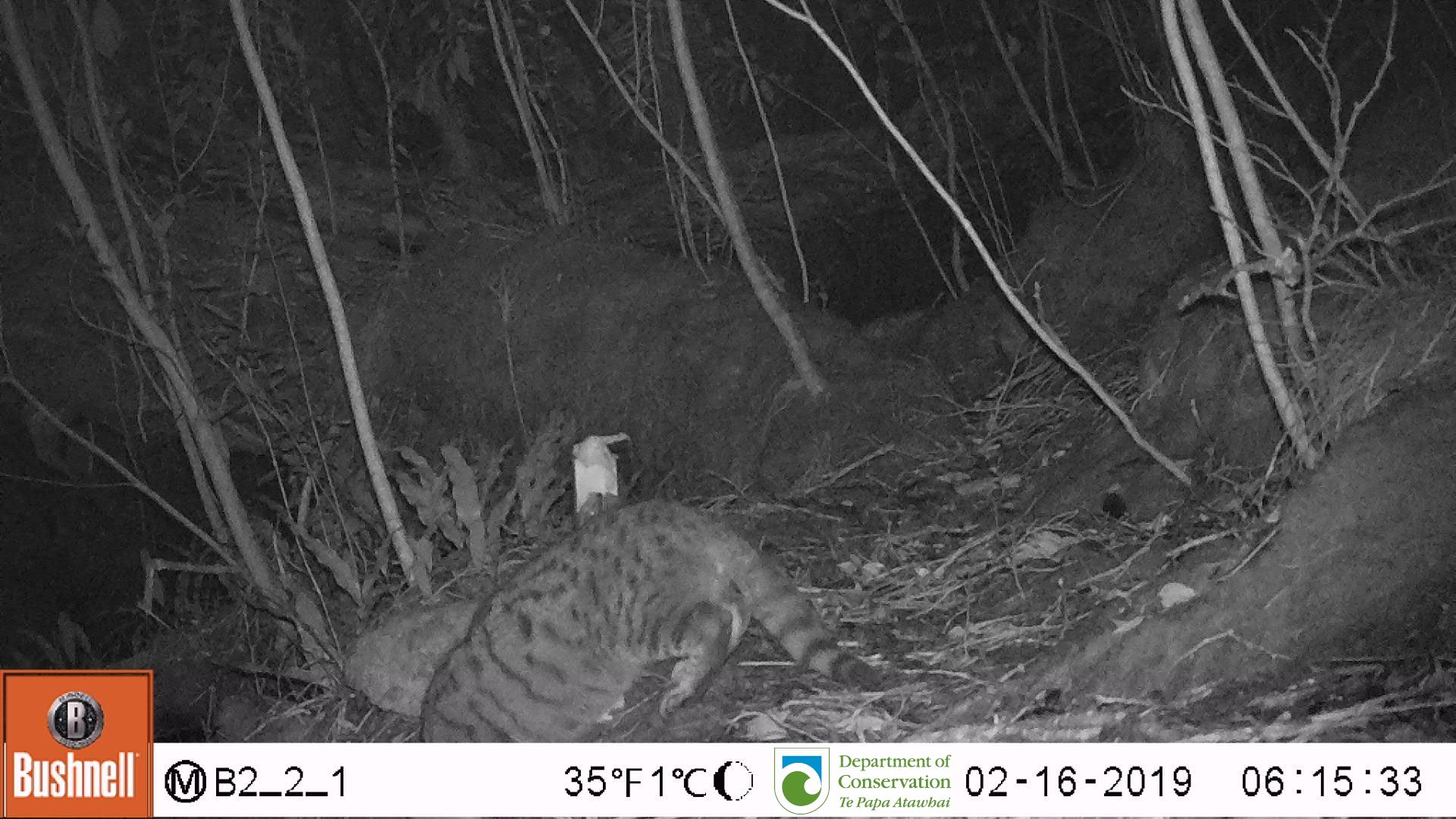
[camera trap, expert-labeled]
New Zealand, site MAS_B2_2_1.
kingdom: Animalia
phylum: Chordata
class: Mammalia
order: Carnivora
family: Felidae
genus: Felis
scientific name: Felis catus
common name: domestic cat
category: cat